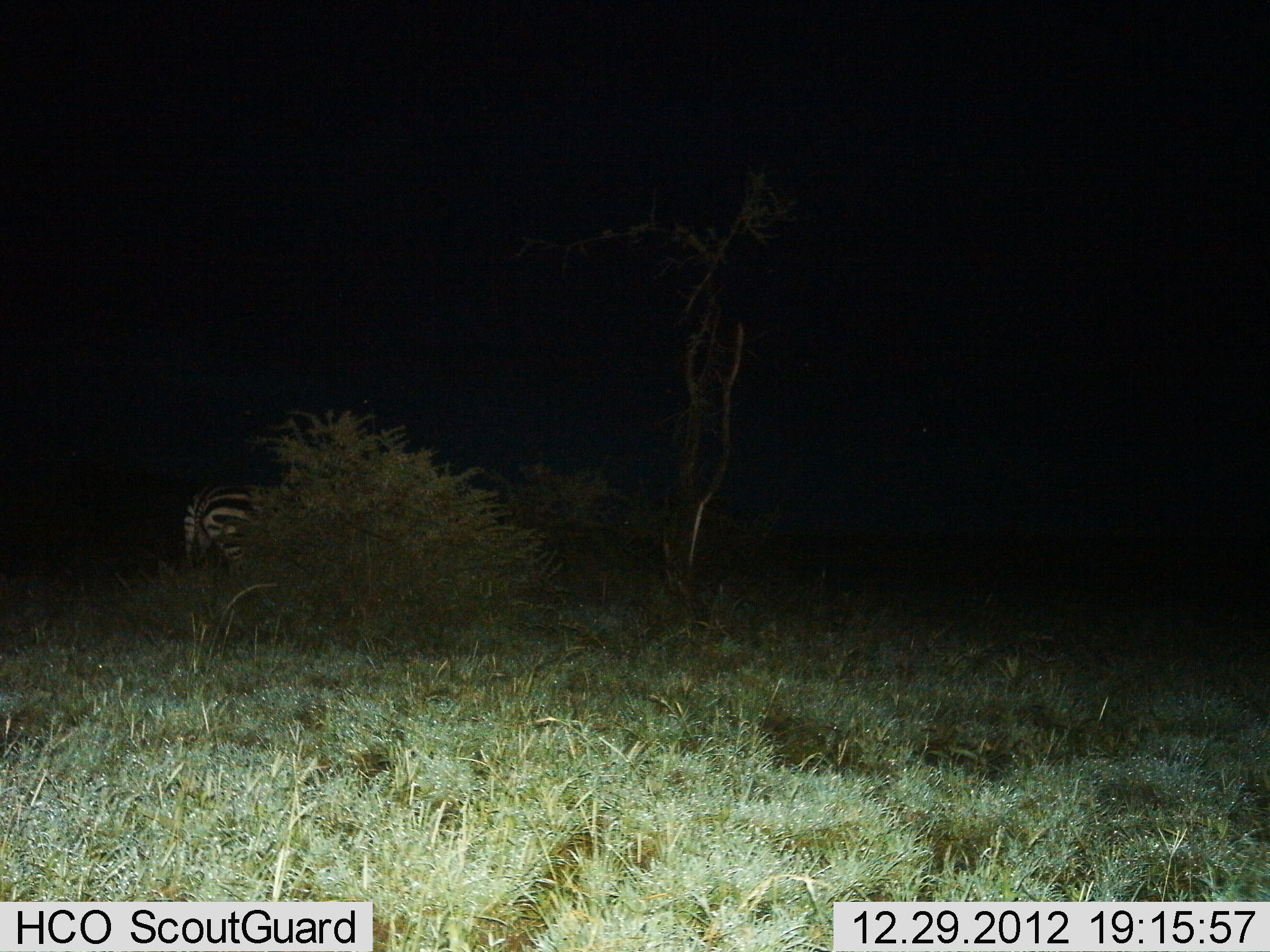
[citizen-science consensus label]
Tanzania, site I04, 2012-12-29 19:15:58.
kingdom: Animalia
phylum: Chordata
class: Mammalia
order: Perissodactyla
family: Equidae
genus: Equus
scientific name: Equus quagga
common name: plains zebra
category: zebra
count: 1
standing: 71%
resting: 5%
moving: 24%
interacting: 0%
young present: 0%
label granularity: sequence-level